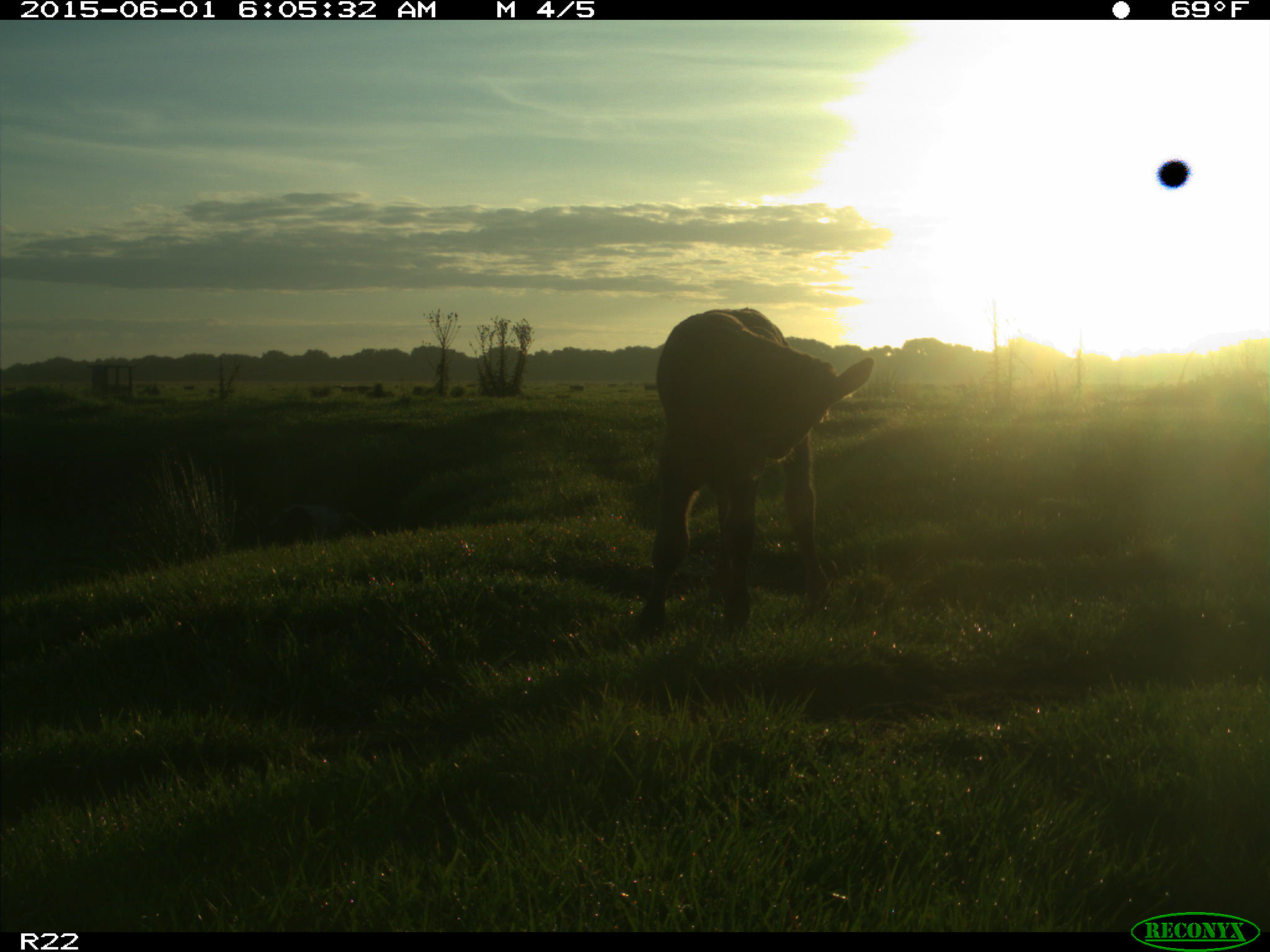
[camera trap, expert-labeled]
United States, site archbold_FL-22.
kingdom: Animalia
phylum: Chordata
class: Mammalia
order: Artiodactyla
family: Bovidae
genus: Bos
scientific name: Bos taurus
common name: domestic cow